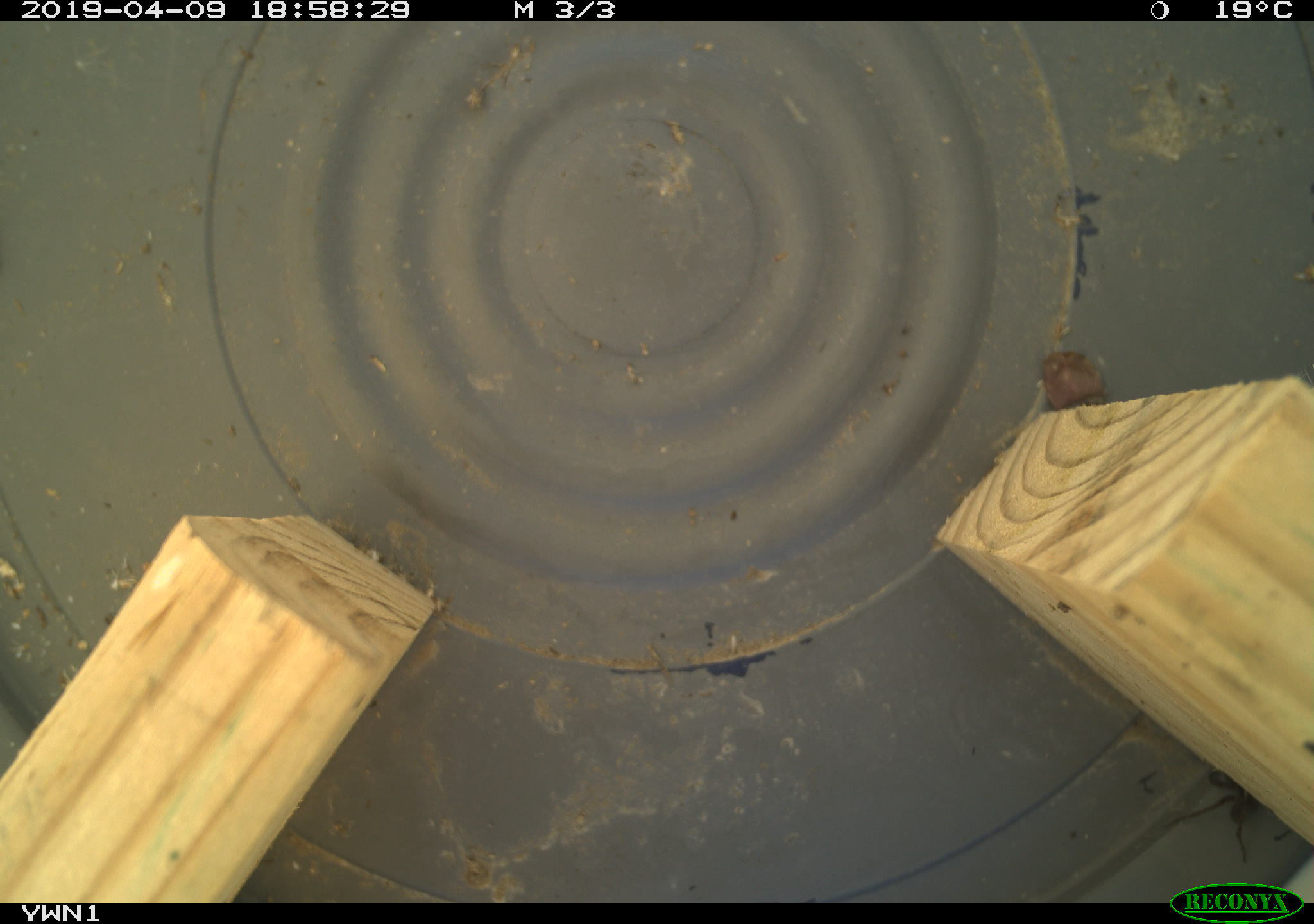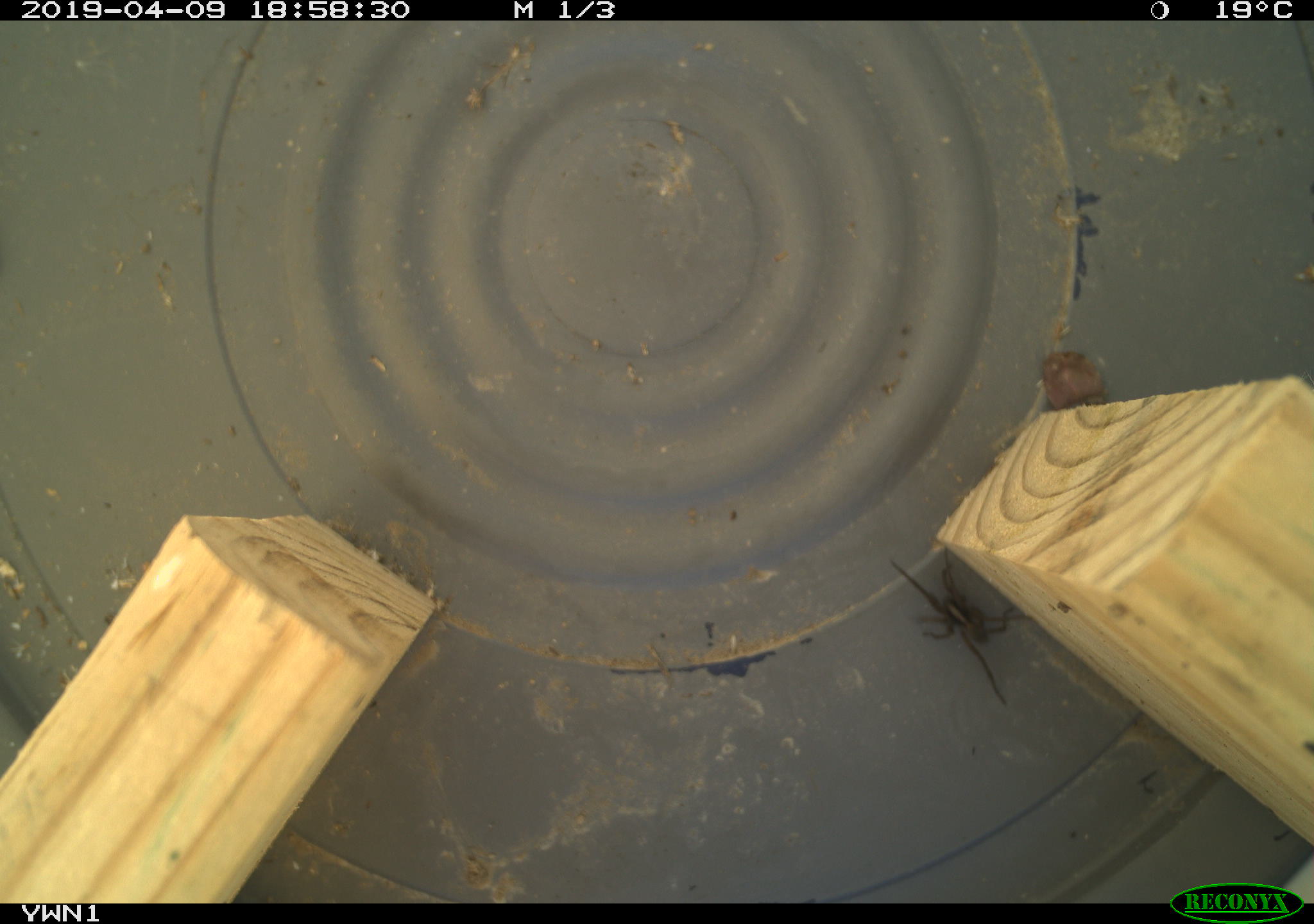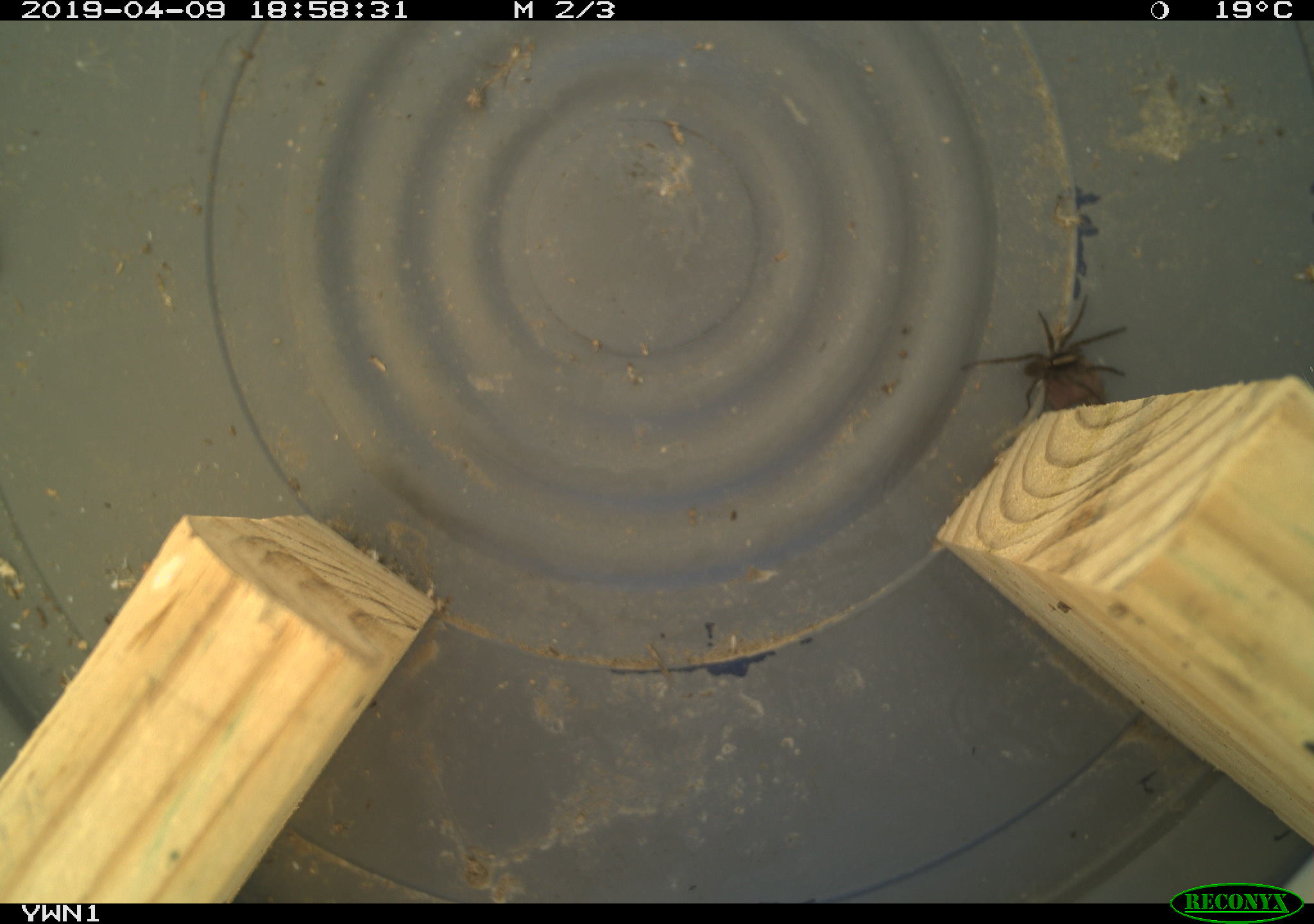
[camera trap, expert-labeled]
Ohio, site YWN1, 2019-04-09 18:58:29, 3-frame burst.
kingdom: Animalia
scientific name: Animalia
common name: animal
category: invertebrate